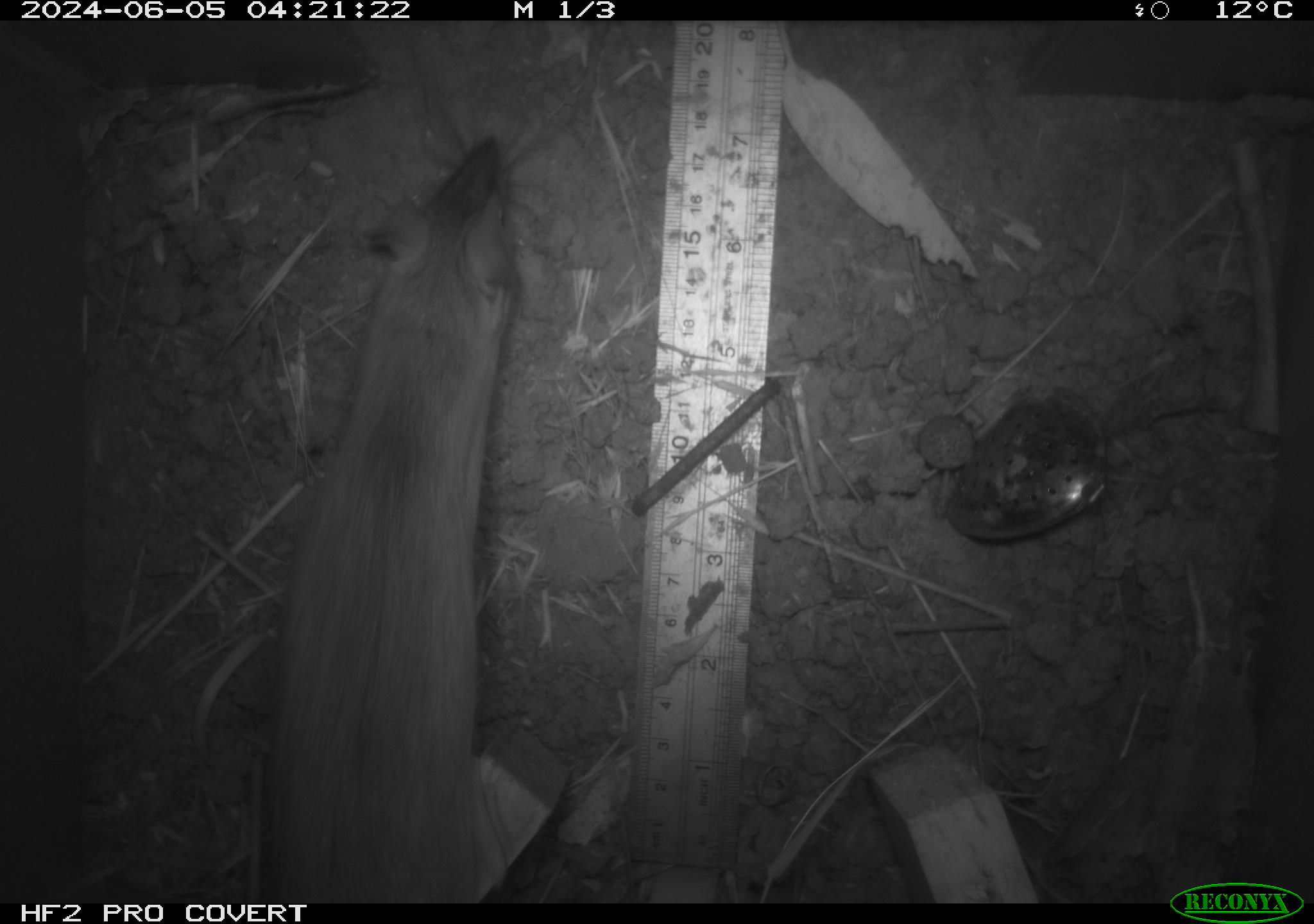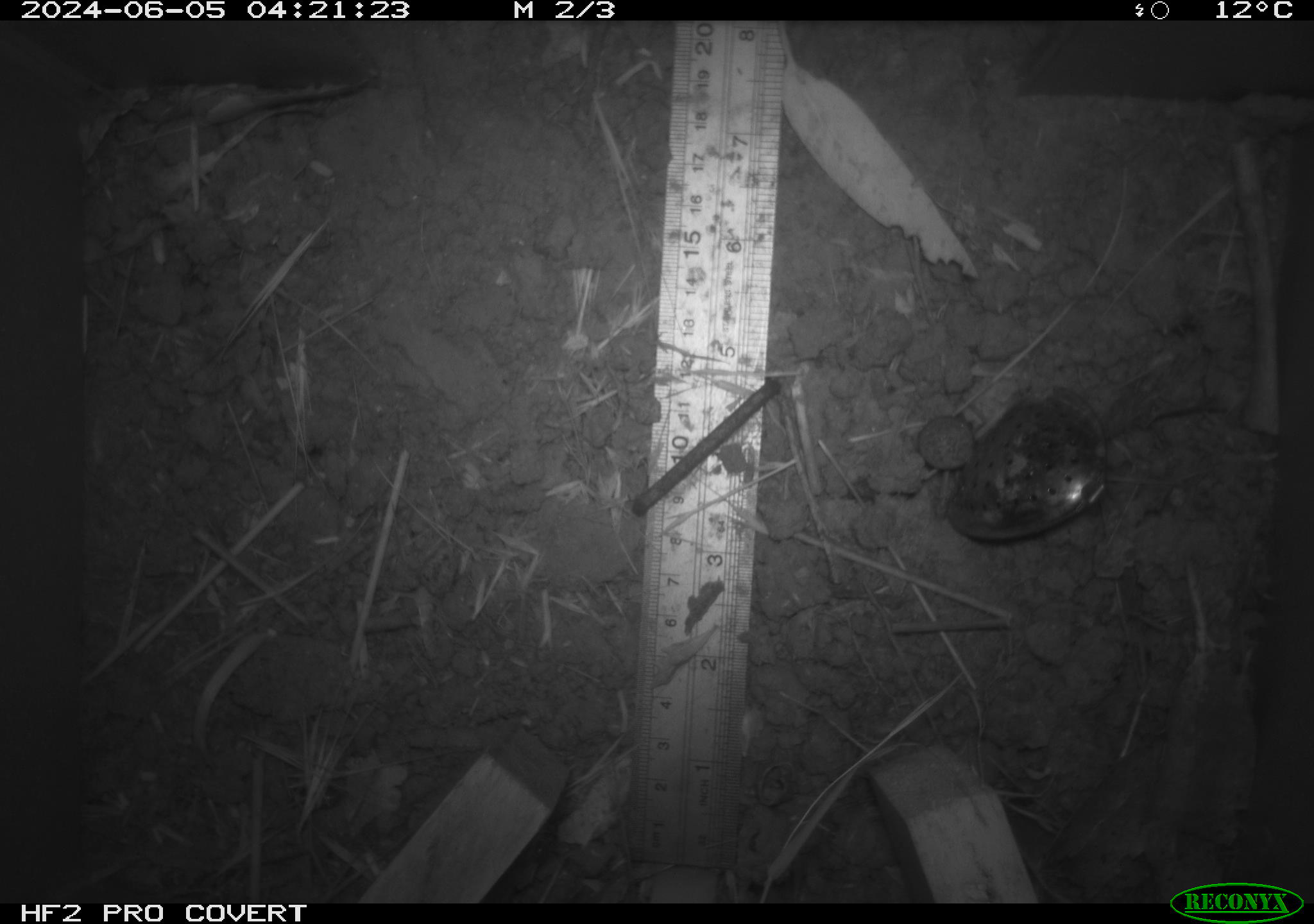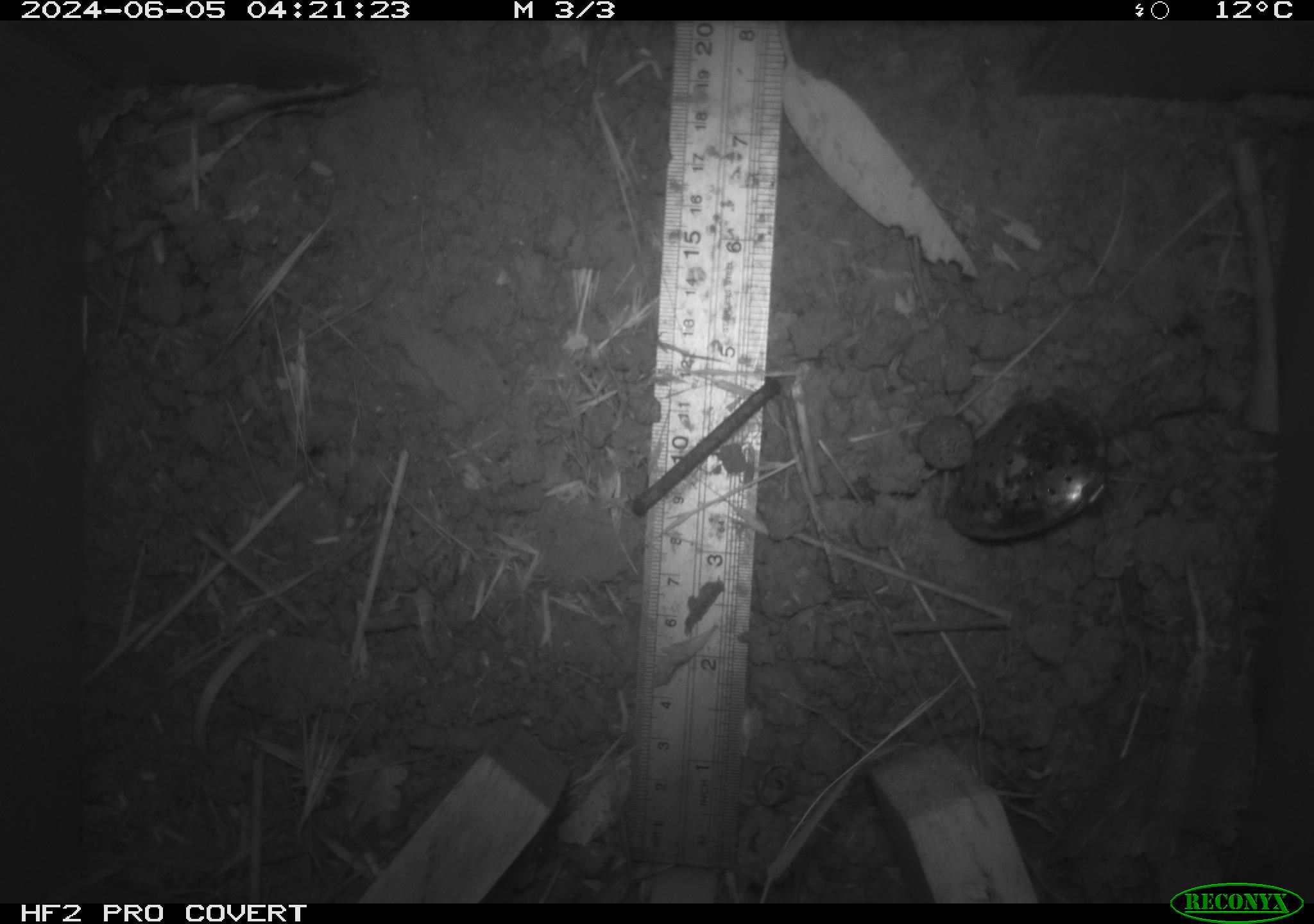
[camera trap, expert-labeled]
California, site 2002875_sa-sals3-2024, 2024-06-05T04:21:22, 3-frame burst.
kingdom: Animalia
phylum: Chordata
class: Mammalia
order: Rodentia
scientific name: Rodentia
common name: rodent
Rodent (Rodentia).